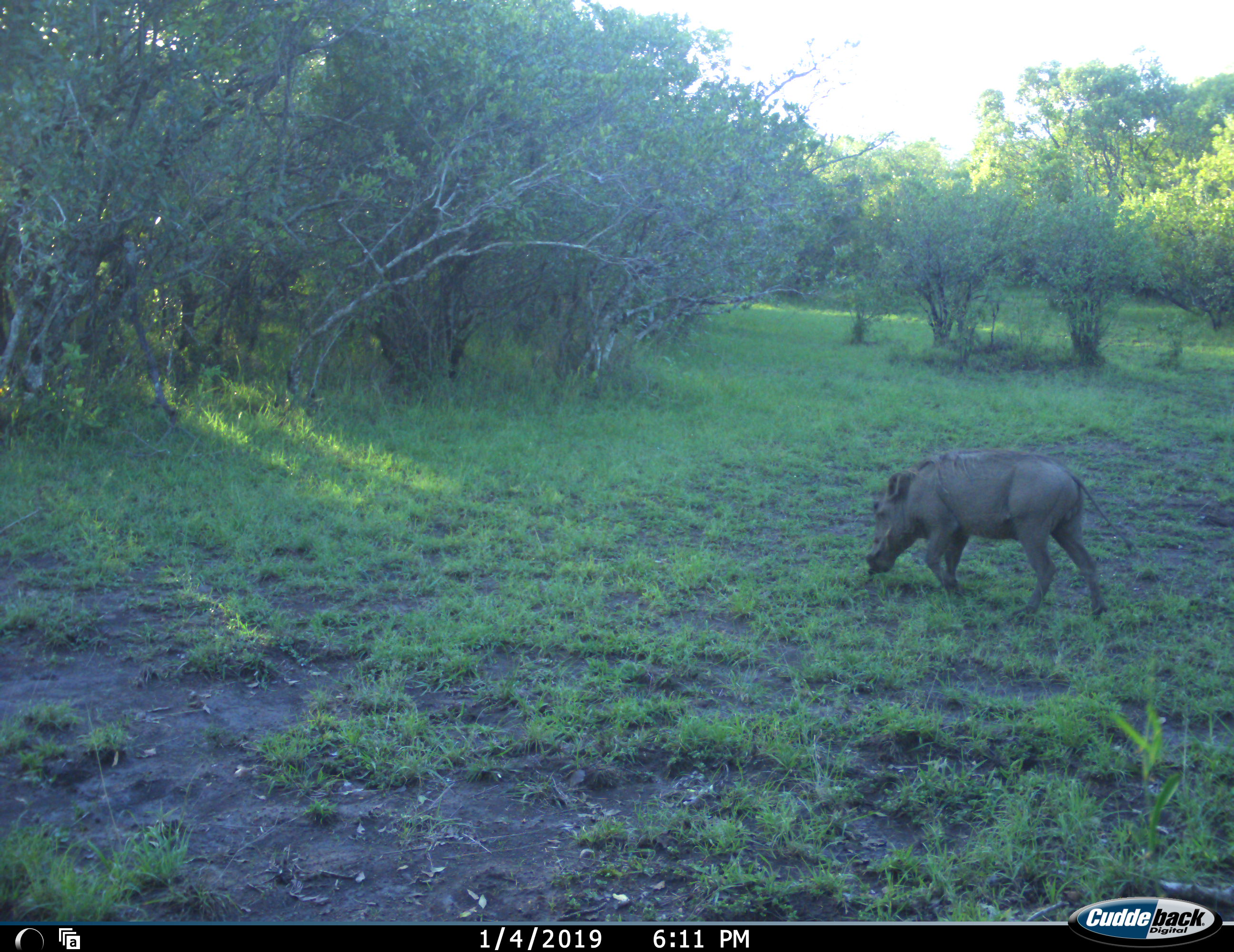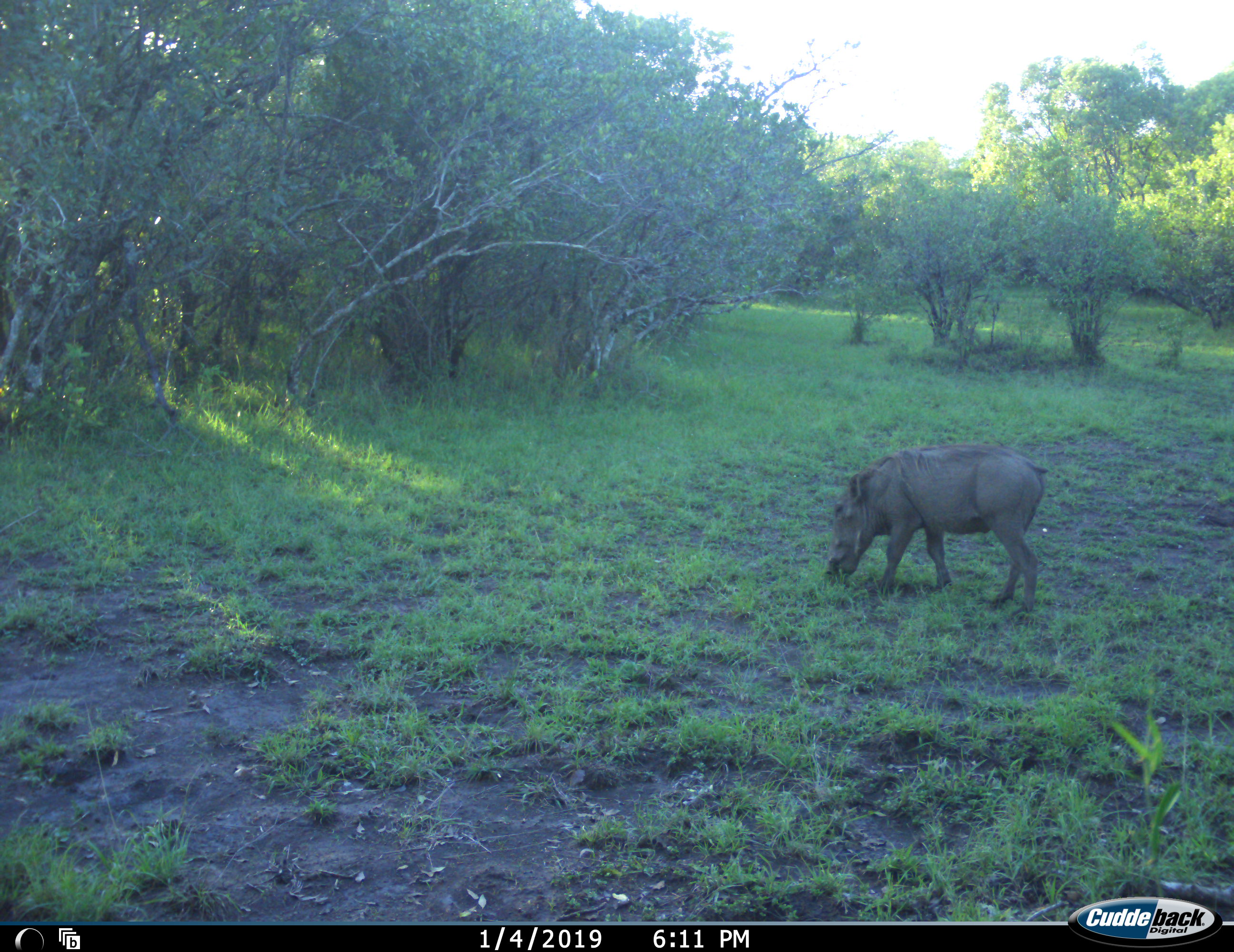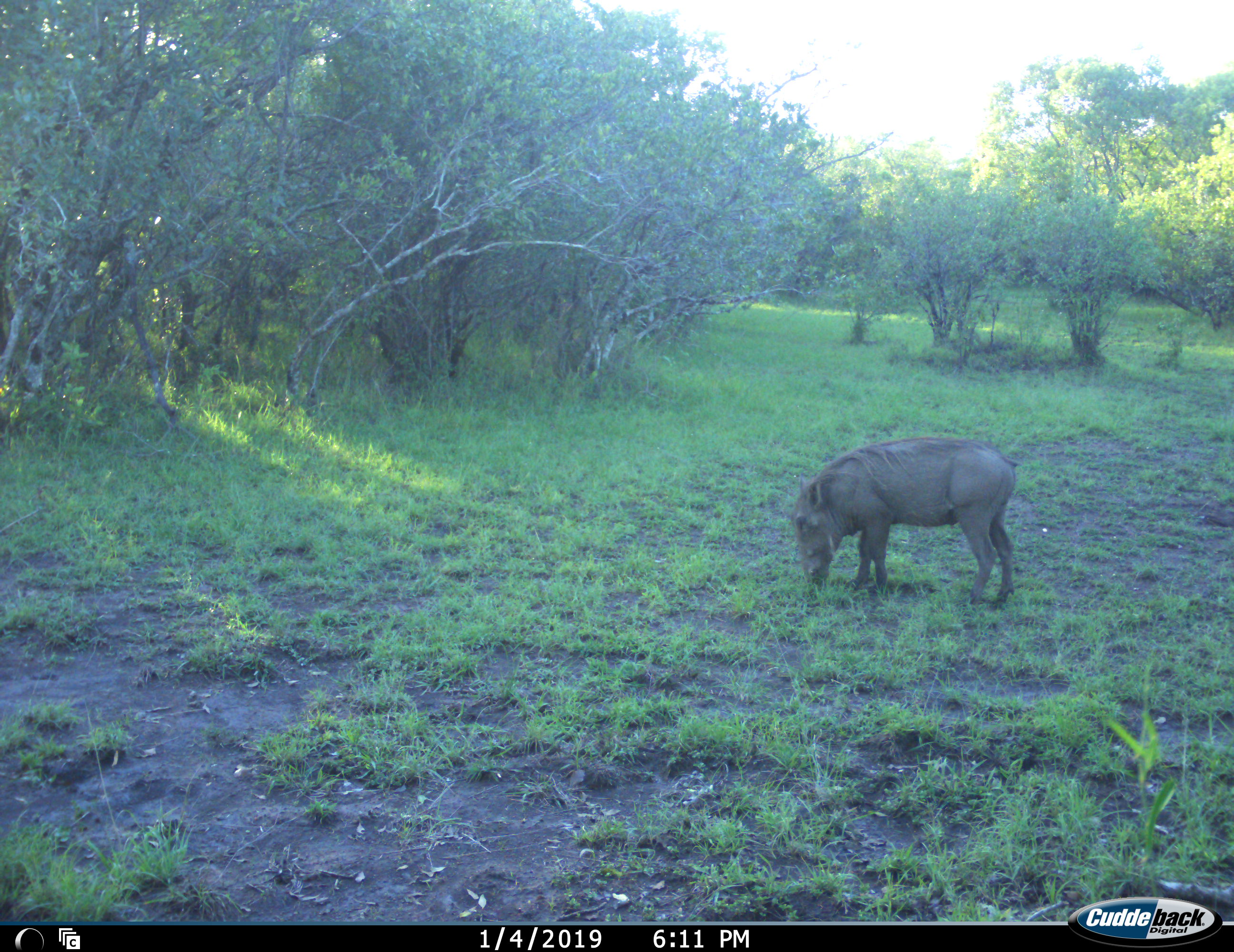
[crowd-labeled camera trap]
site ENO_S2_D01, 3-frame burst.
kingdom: Animalia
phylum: Chordata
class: Mammalia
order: Artiodactyla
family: Suidae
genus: Phacochoerus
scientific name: Phacochoerus africanus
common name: warthog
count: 1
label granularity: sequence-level